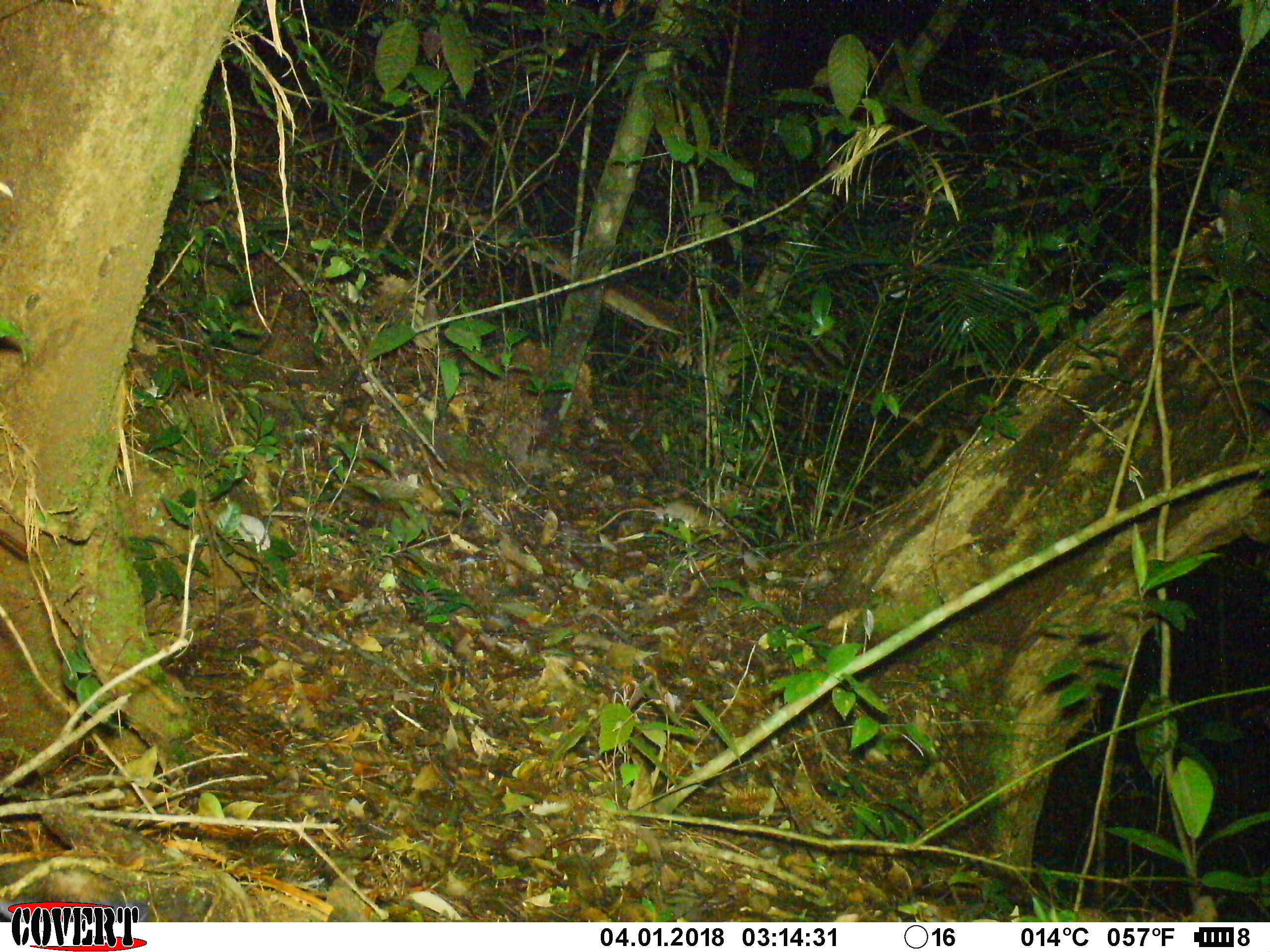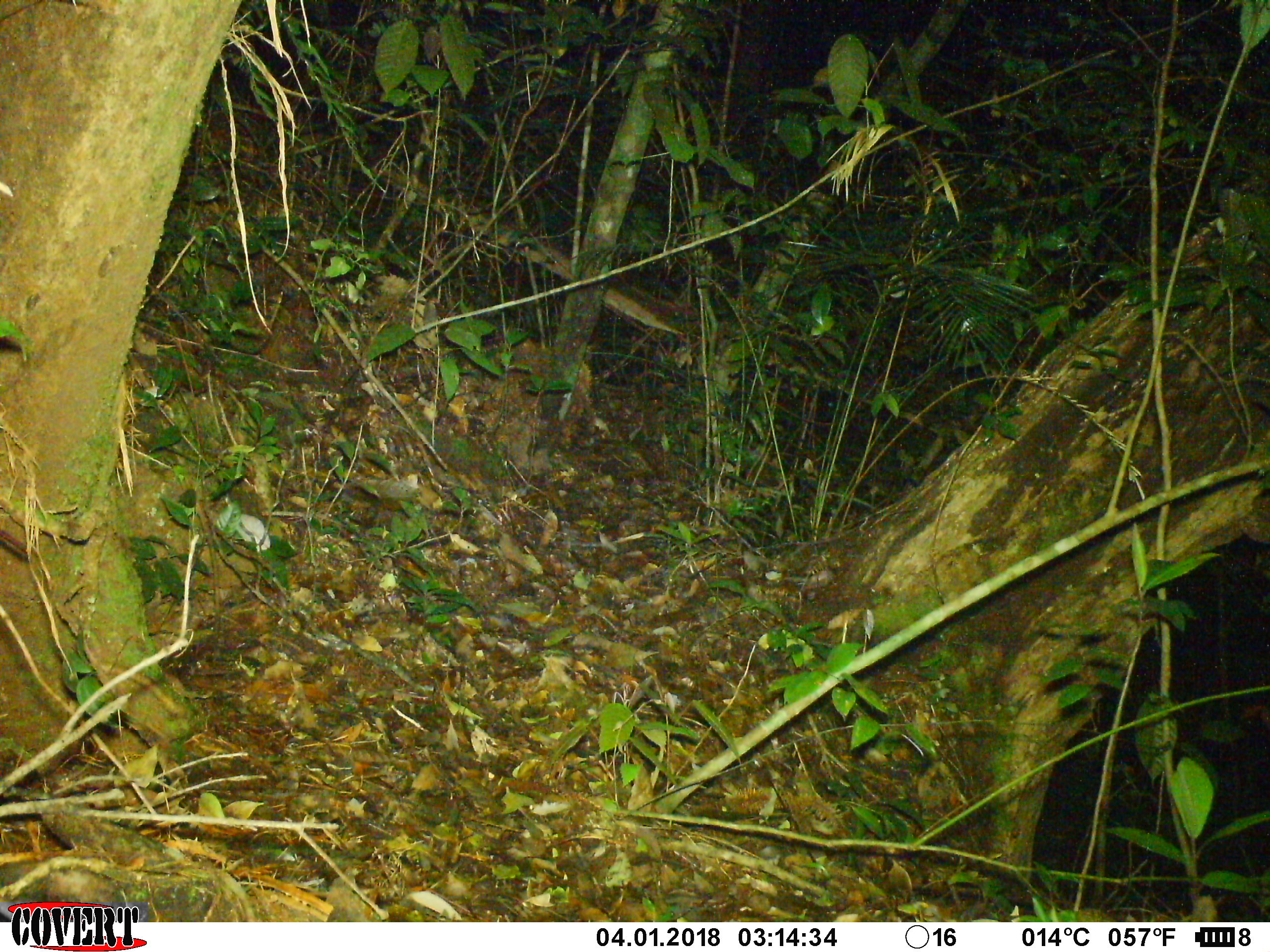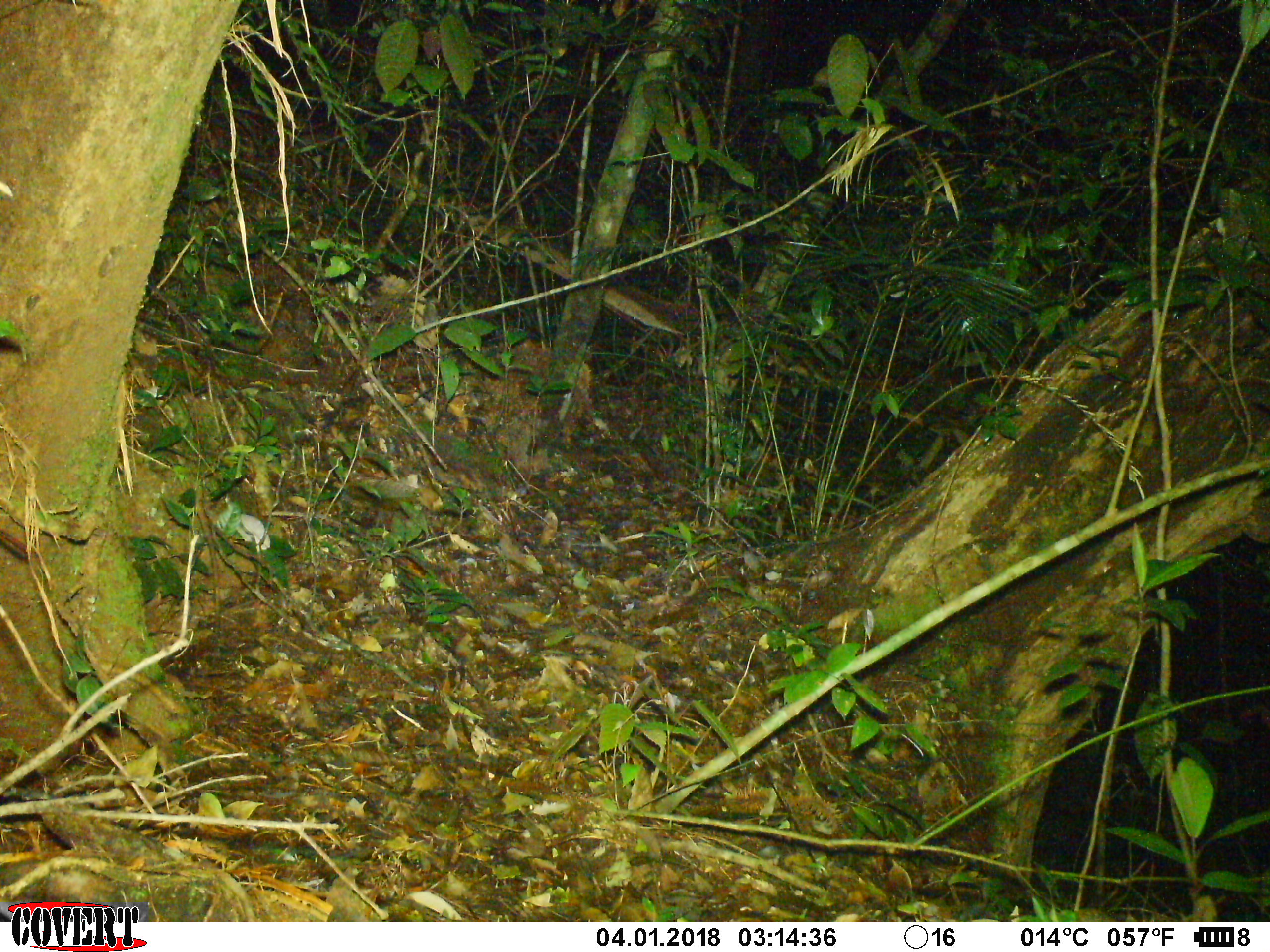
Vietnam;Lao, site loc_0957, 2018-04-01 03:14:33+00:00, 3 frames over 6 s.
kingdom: Animalia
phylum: Chordata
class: Mammalia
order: Rodentia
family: Muridae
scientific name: Muridae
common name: old-world mice and rats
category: unidentified murid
Unidentified murid (old-world mice and rats) (Muridae). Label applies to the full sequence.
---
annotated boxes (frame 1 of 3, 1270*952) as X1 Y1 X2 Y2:
unidentified murid: 593 501 725 532